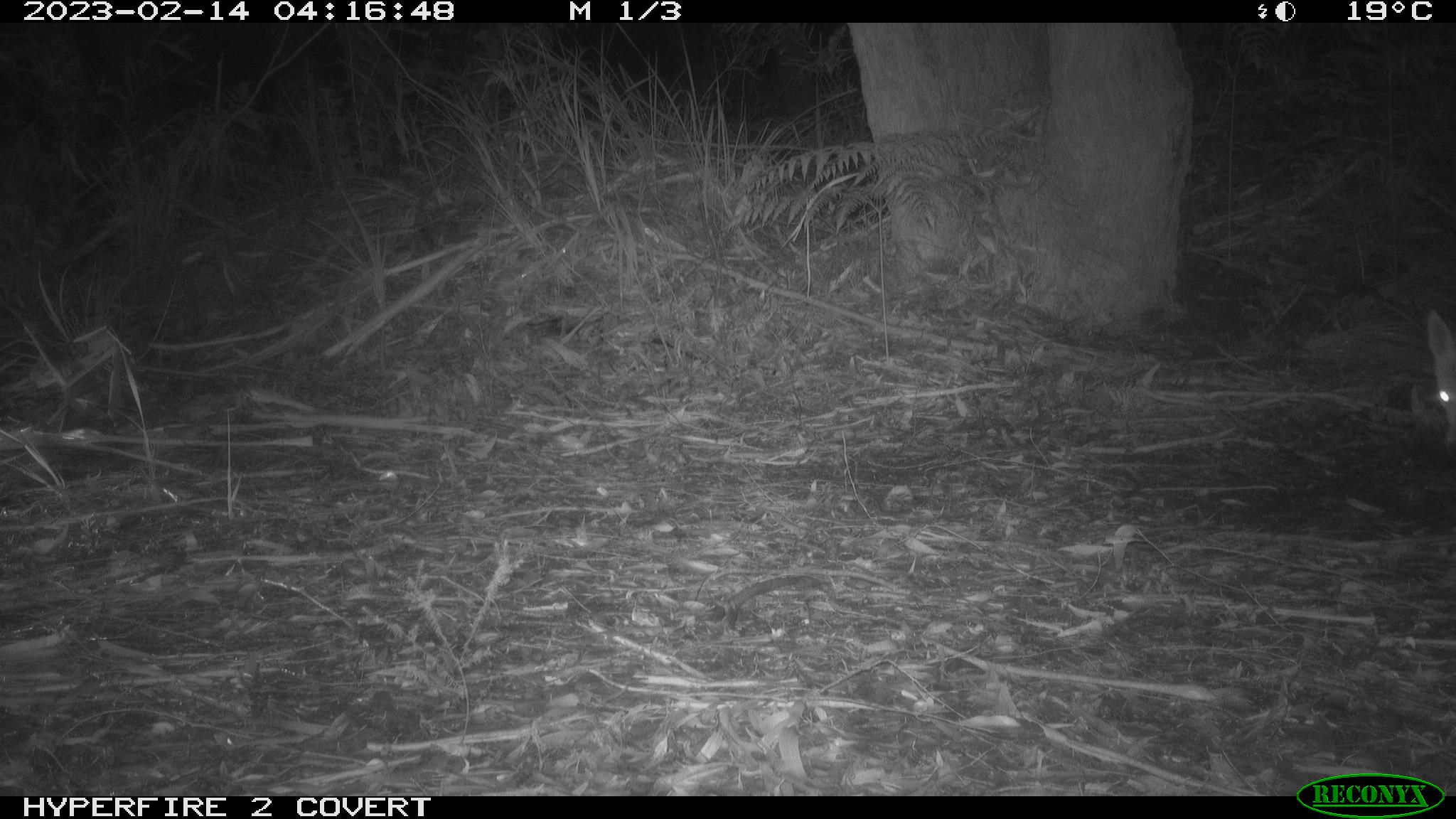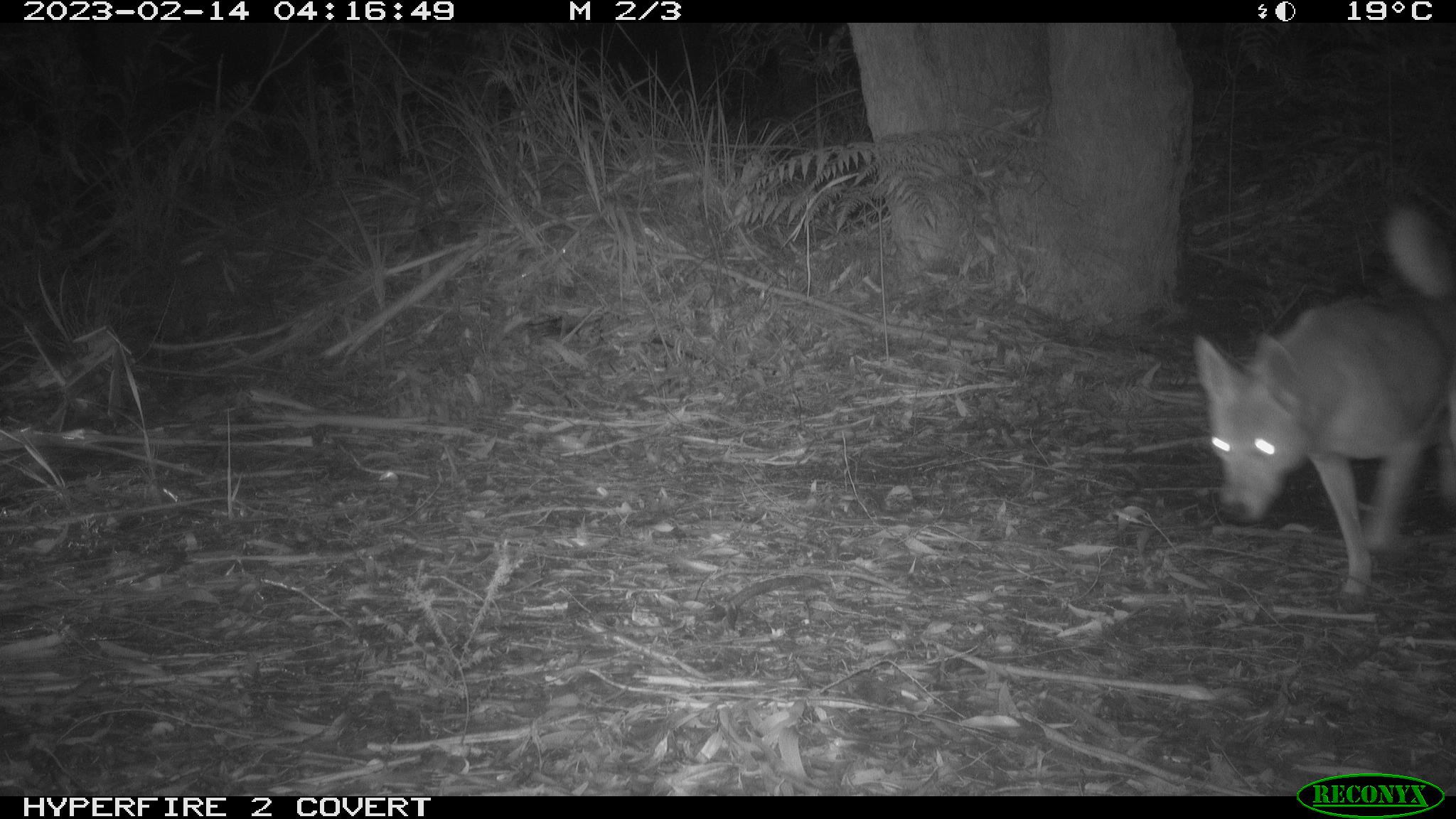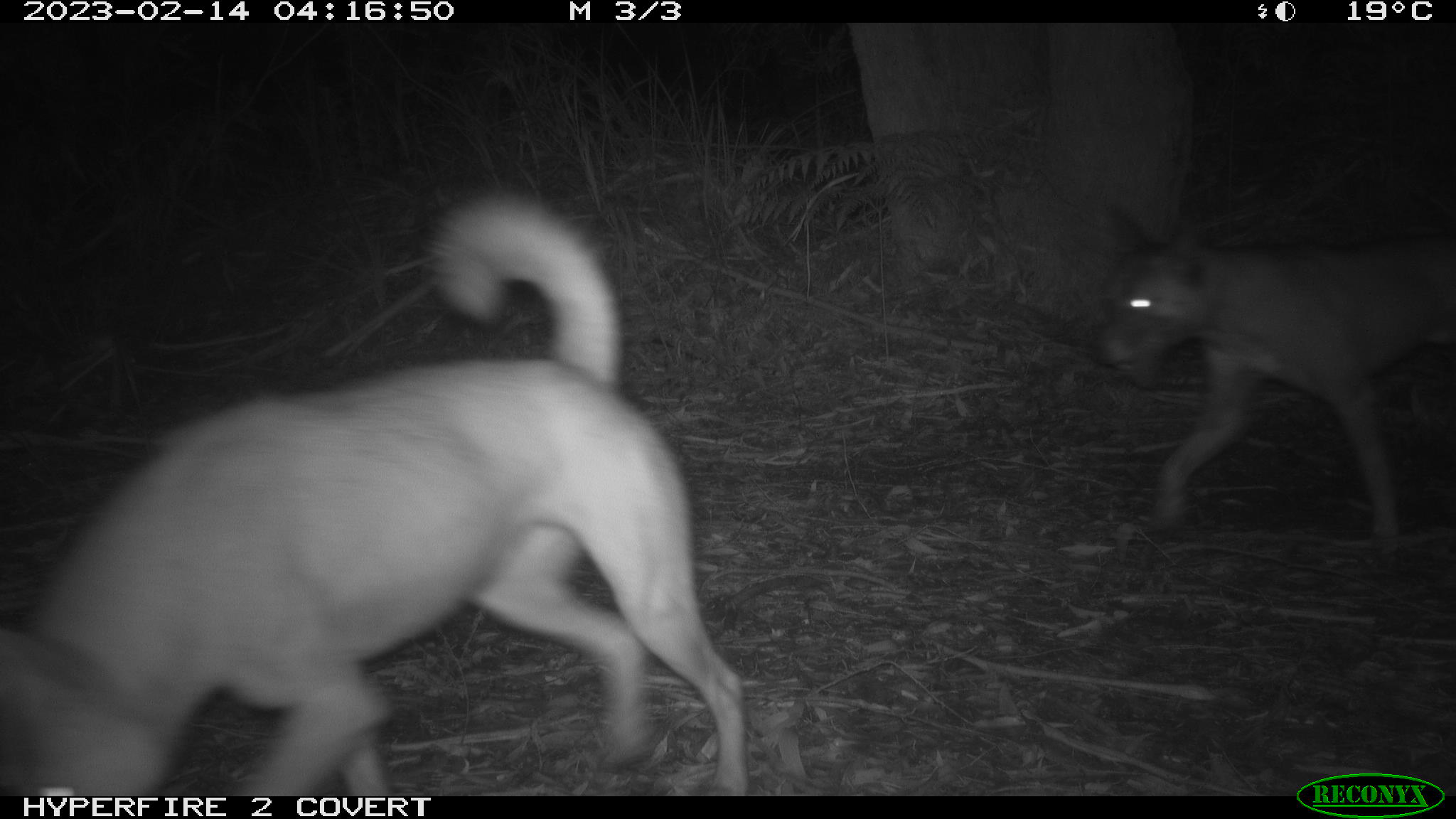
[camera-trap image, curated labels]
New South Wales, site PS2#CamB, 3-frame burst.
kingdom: Animalia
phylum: Chordata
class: Mammalia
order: Carnivora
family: Canidae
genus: Canis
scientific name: Canis familiaris dingo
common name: dingo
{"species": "dingo (Canis familiaris dingo)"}